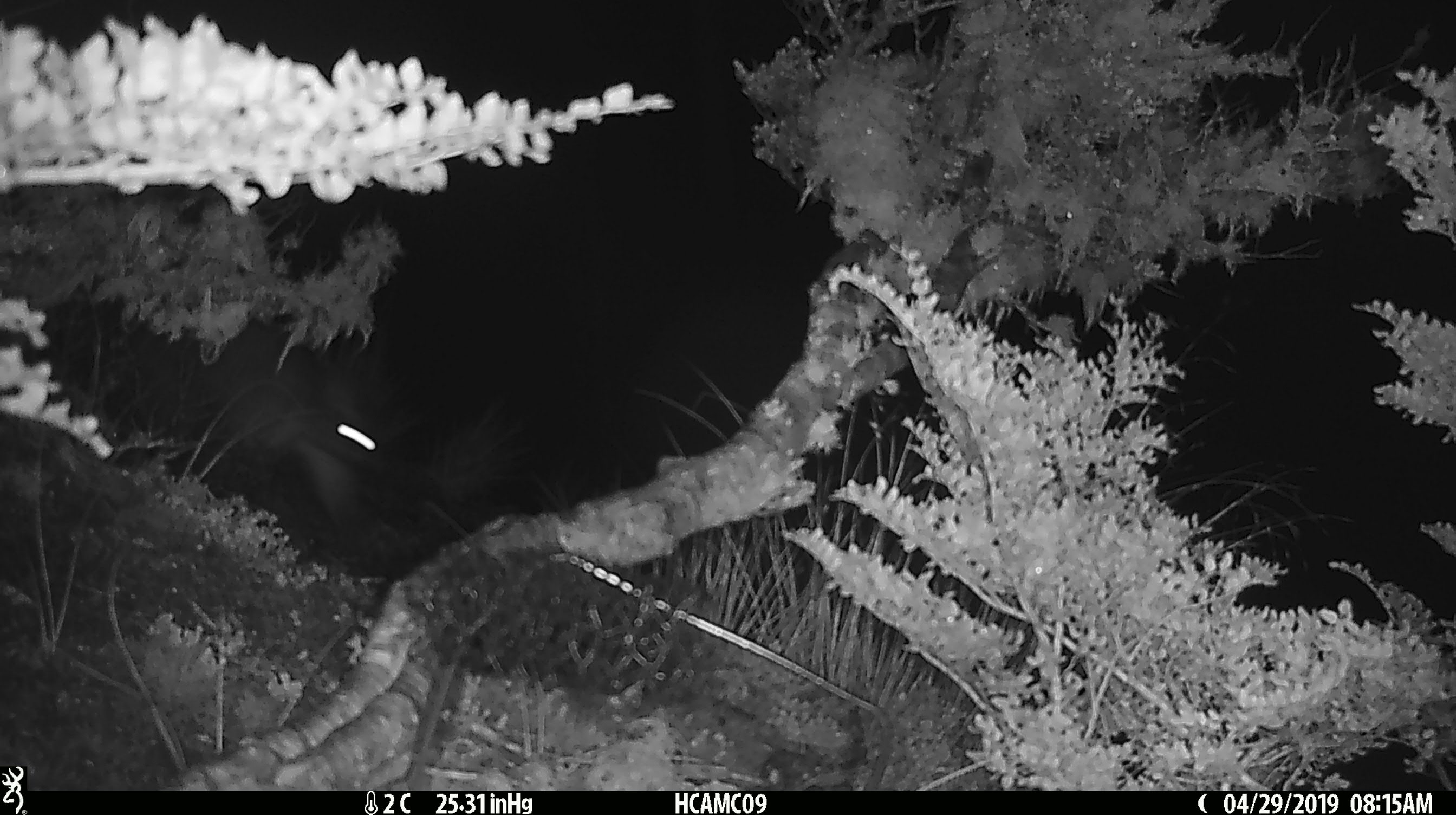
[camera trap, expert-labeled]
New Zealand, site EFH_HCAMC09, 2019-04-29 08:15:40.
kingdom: Animalia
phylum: Chordata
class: Mammalia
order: Diprotodontia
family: Phalangeridae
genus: Trichosurus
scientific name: Trichosurus vulpecula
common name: common brushtail possum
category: possum